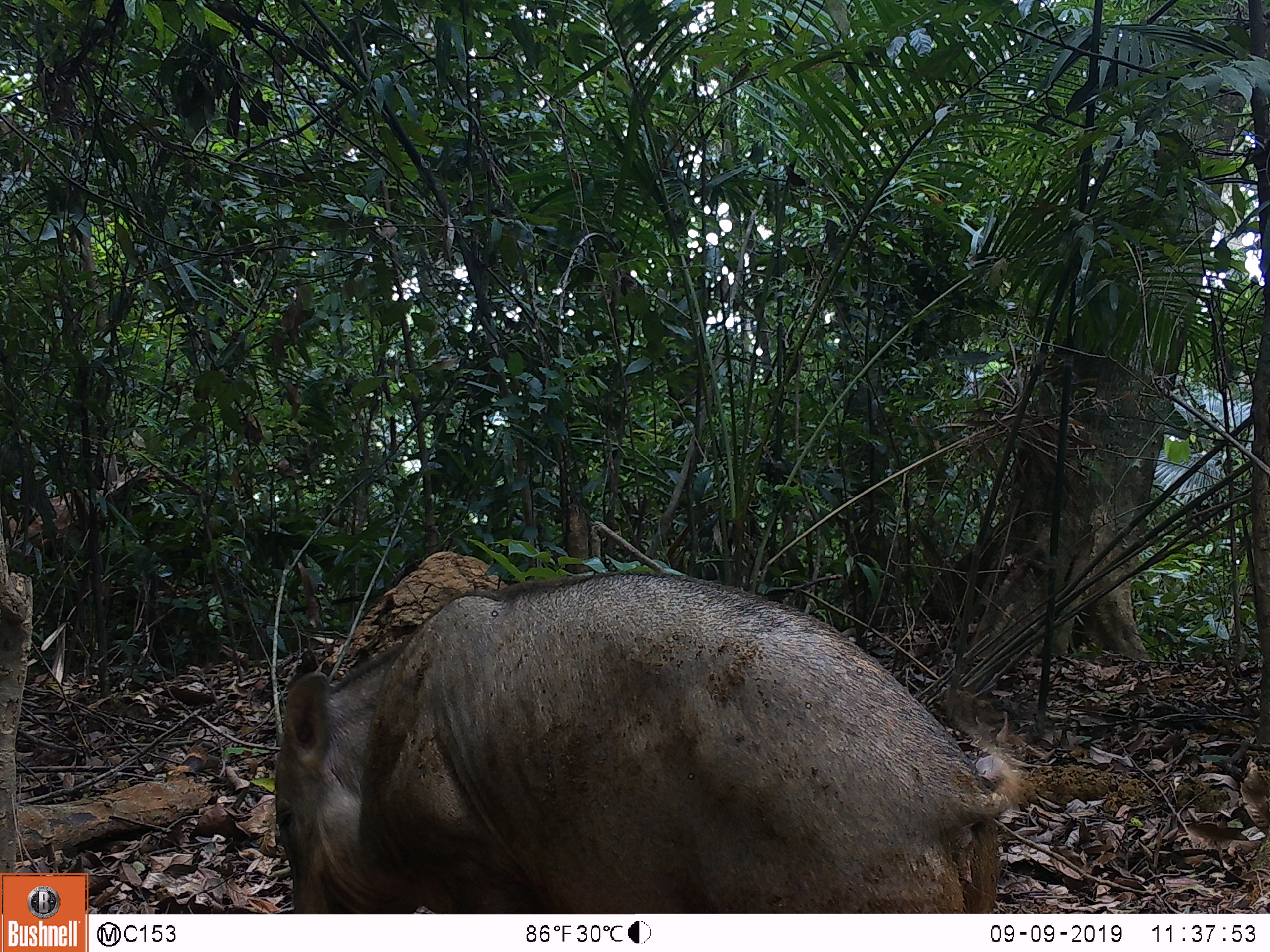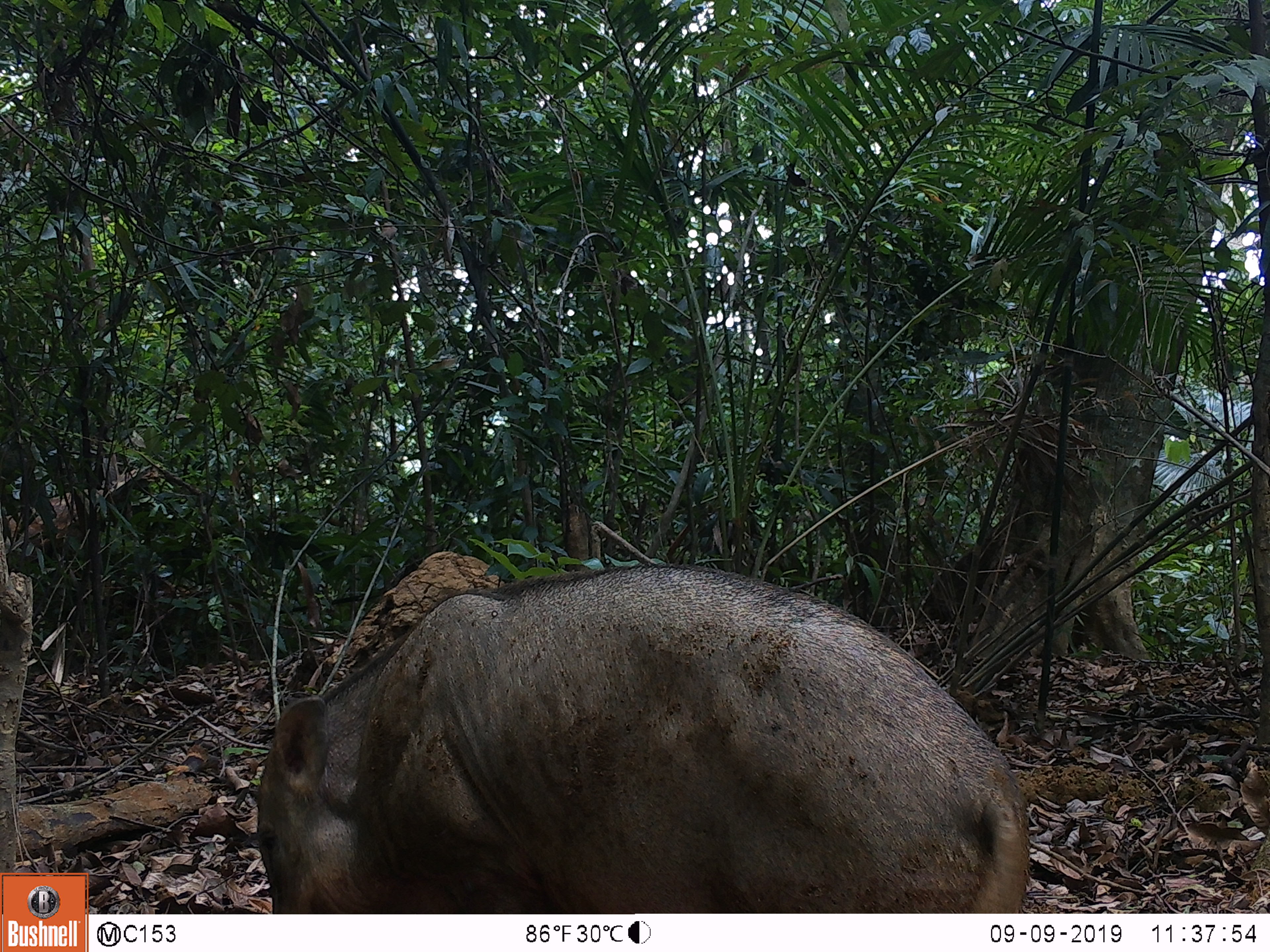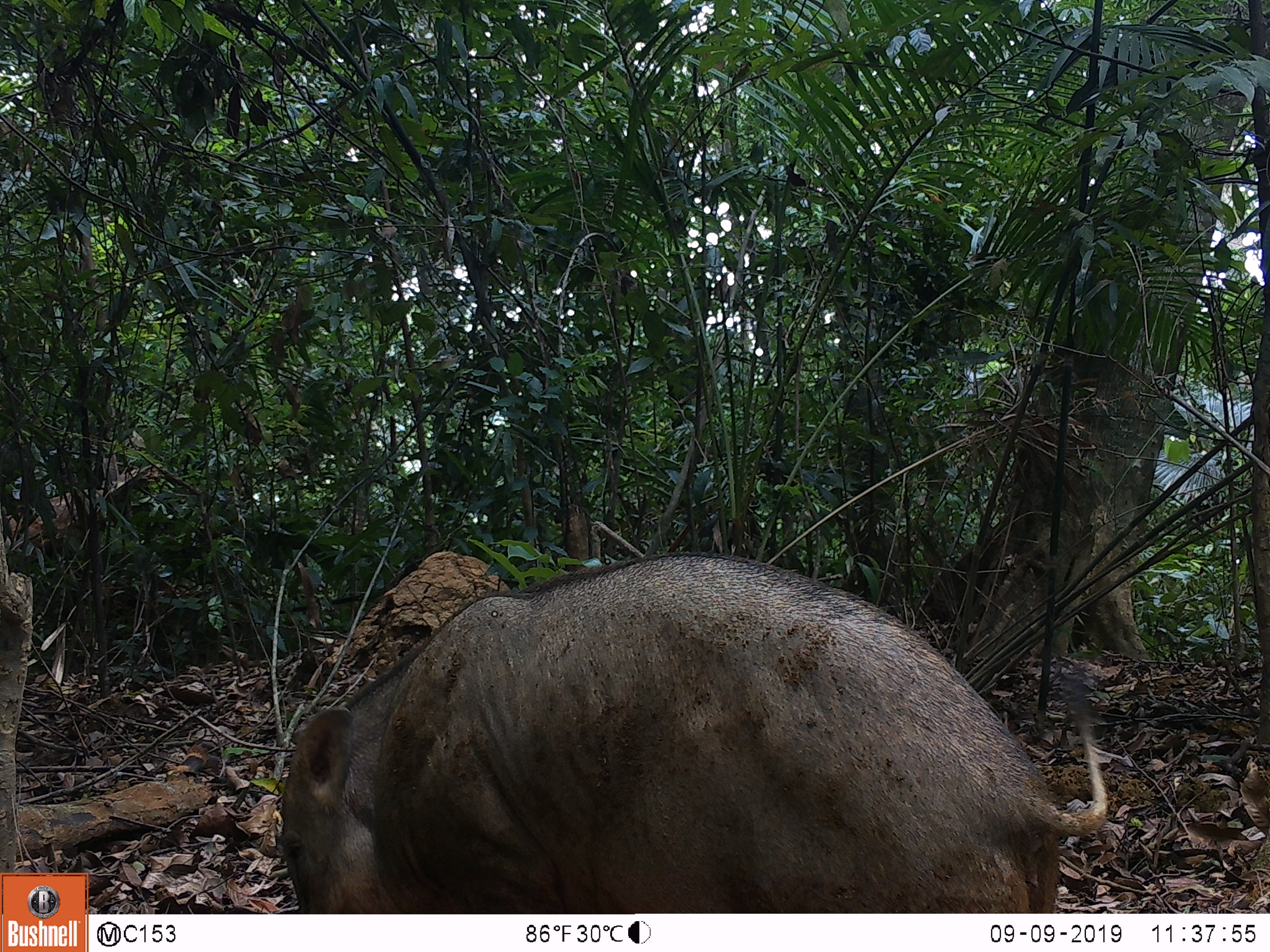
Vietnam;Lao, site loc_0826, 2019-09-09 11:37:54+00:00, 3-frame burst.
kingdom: Animalia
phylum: Chordata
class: Mammalia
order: Artiodactyla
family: Suidae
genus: Sus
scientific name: Sus scrofa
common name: eurasian wild pig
Eurasian wild pig (Sus scrofa). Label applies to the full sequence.